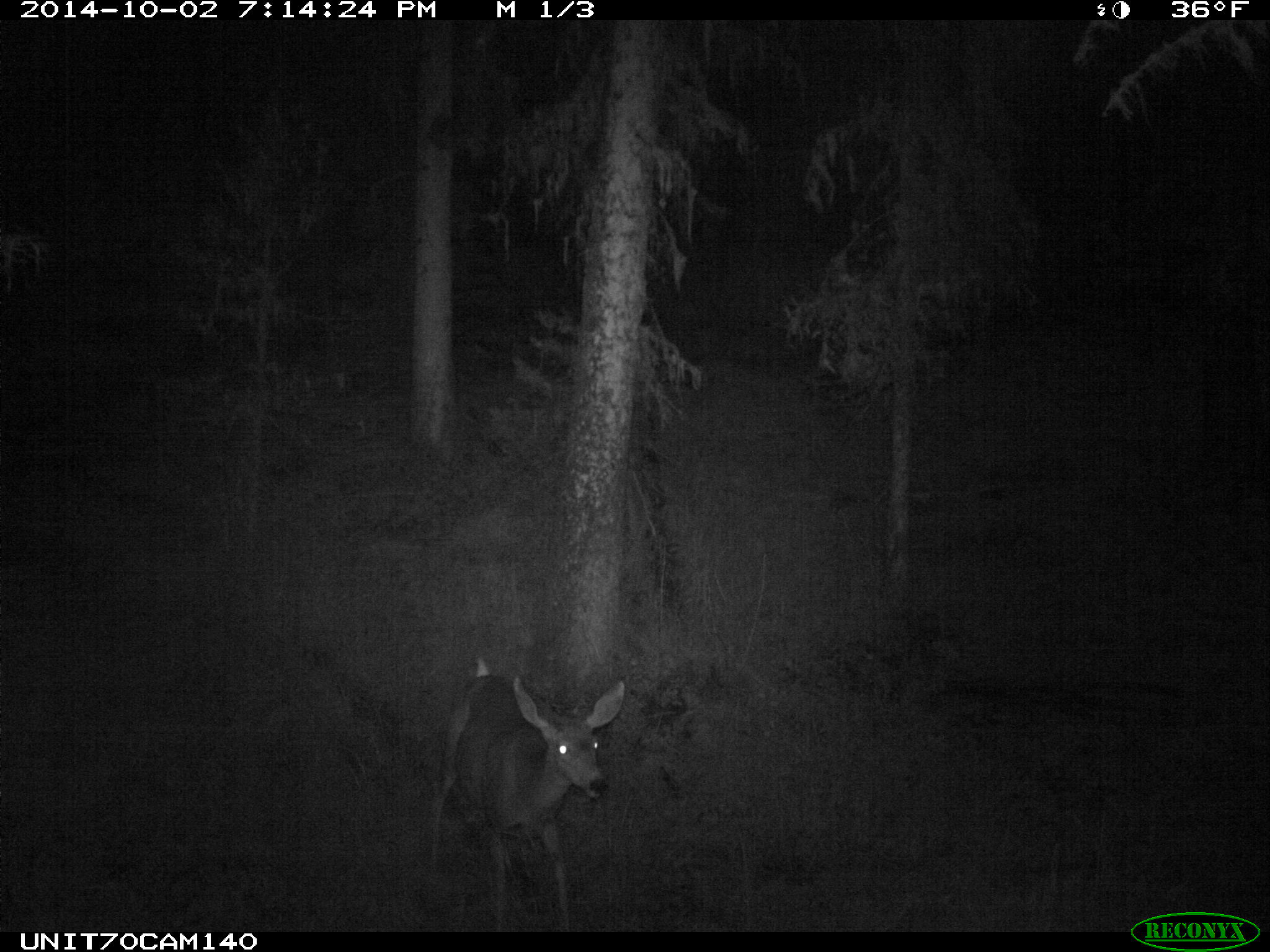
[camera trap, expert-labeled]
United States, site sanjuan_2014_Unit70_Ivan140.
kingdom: Animalia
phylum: Chordata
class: Mammalia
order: Artiodactyla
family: Cervidae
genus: Odocoileus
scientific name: Odocoileus hemionus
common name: mule deer